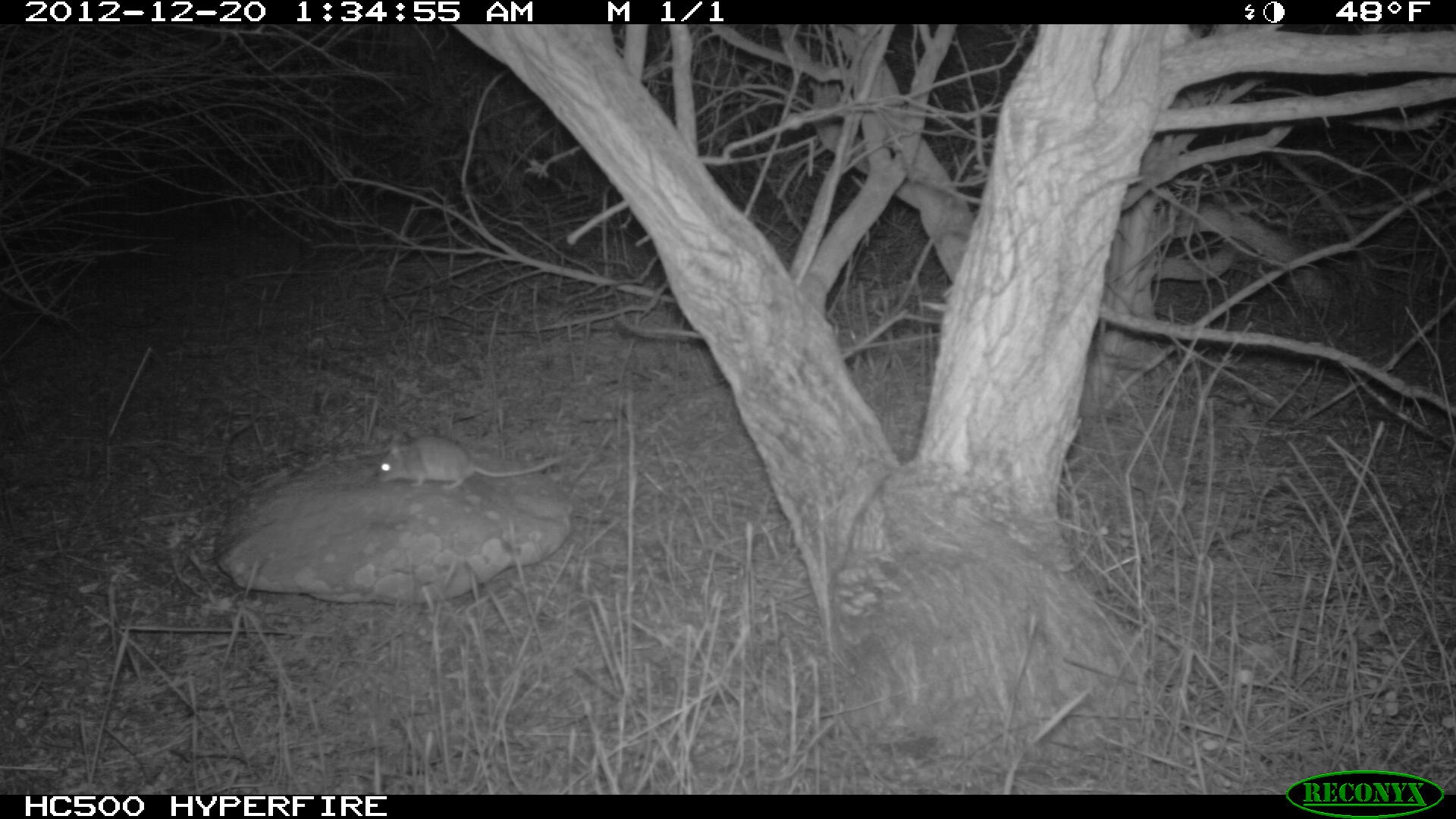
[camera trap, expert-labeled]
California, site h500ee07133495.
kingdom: Animalia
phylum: Chordata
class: Mammalia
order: Rodentia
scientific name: Rodentia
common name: rodent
Rodent (Rodentia).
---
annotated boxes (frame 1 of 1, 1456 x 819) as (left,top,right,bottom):
rodent: (378,433,563,490)